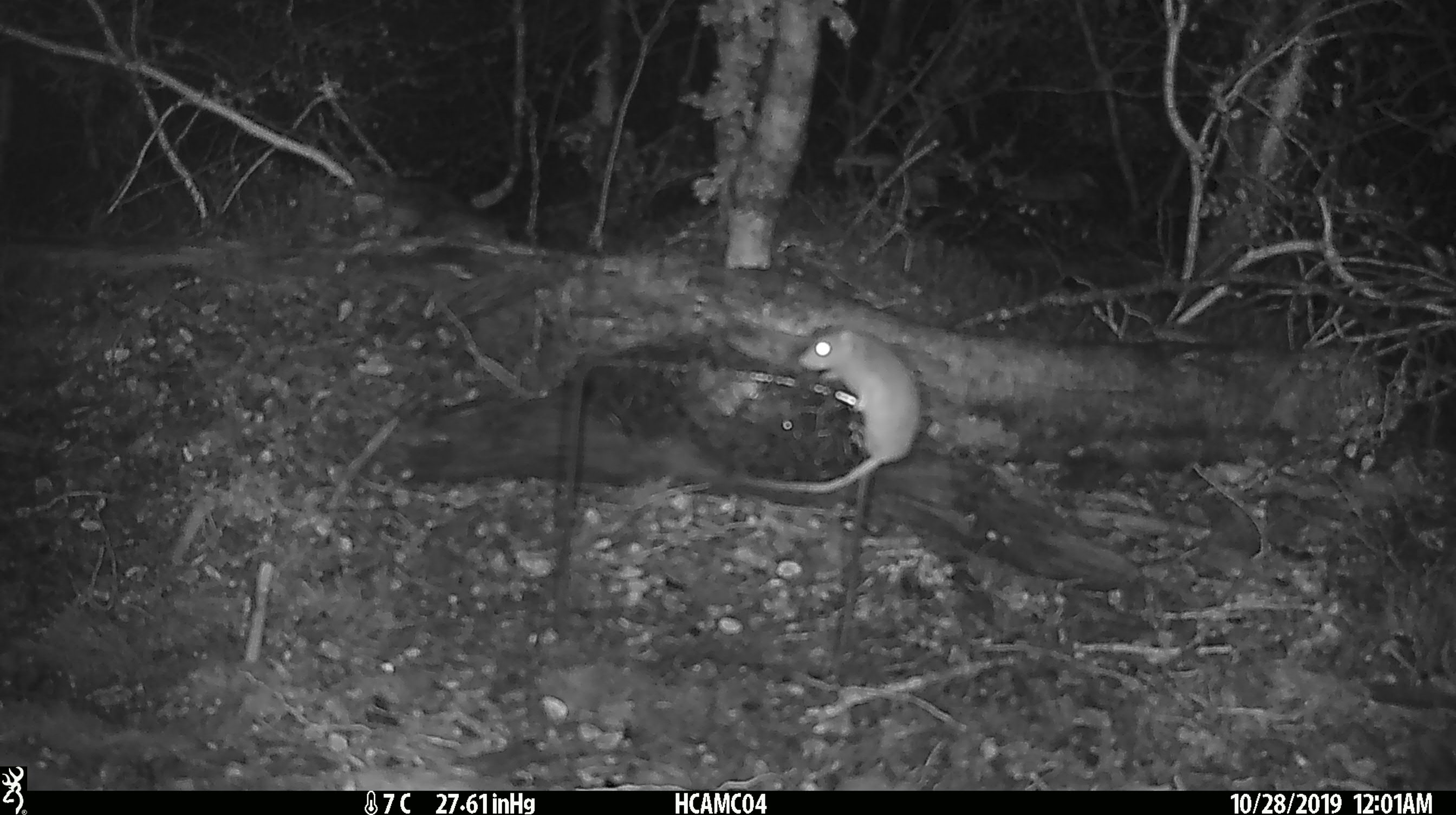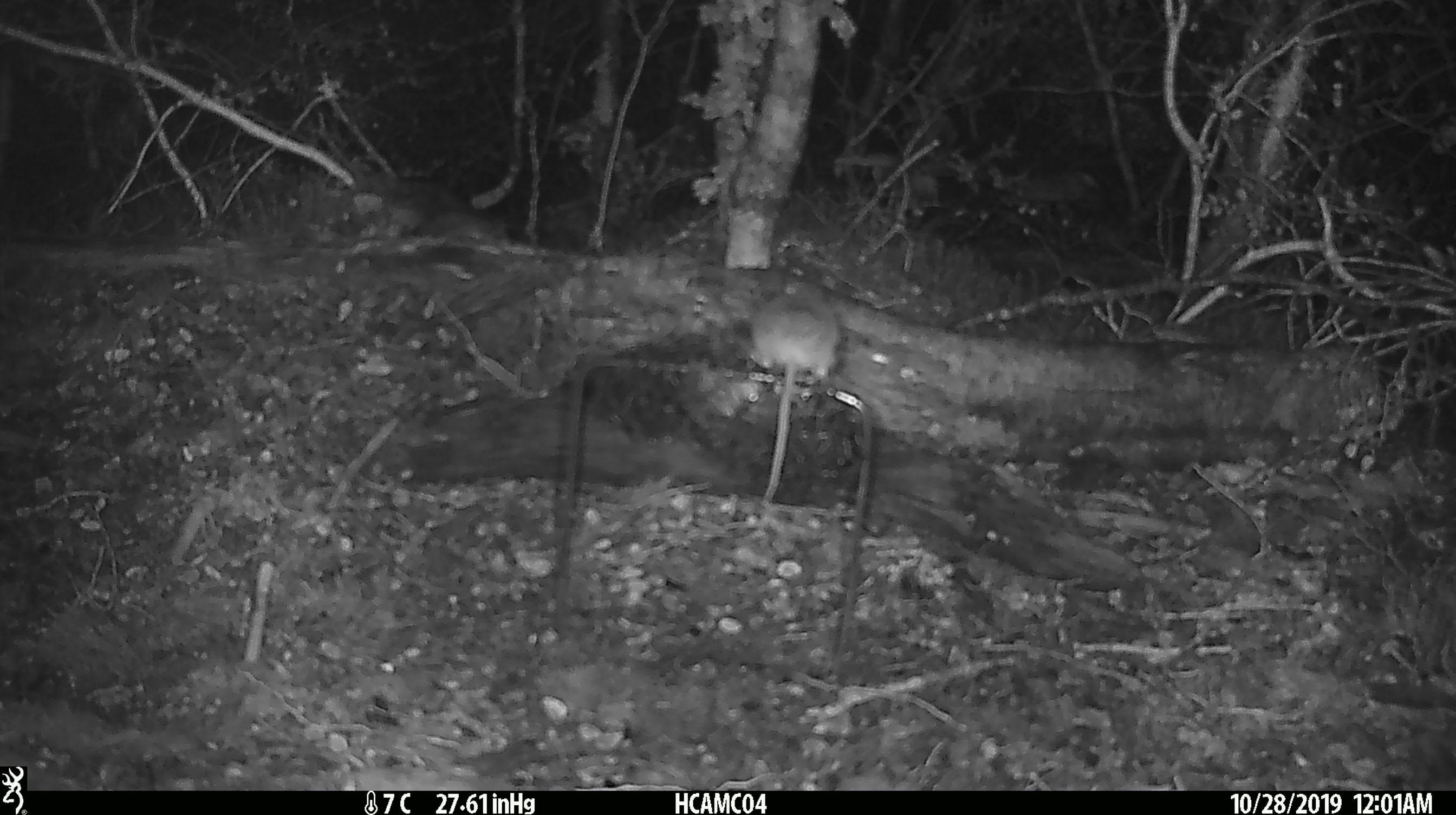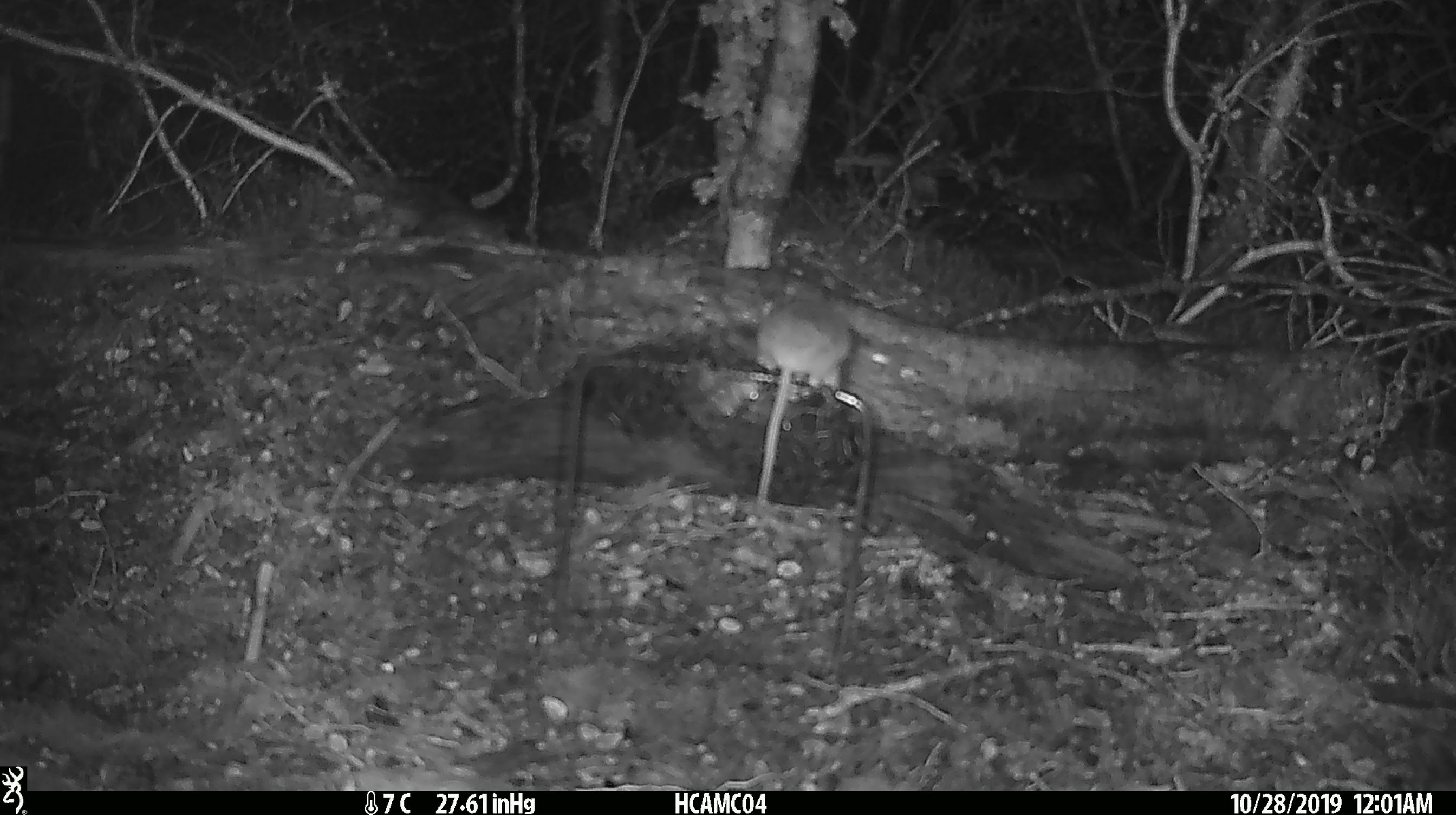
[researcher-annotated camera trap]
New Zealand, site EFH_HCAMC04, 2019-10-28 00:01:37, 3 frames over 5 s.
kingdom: Animalia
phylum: Chordata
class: Mammalia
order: Rodentia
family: Muridae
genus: Mus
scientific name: Mus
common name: mouse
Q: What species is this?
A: Mouse (Mus).